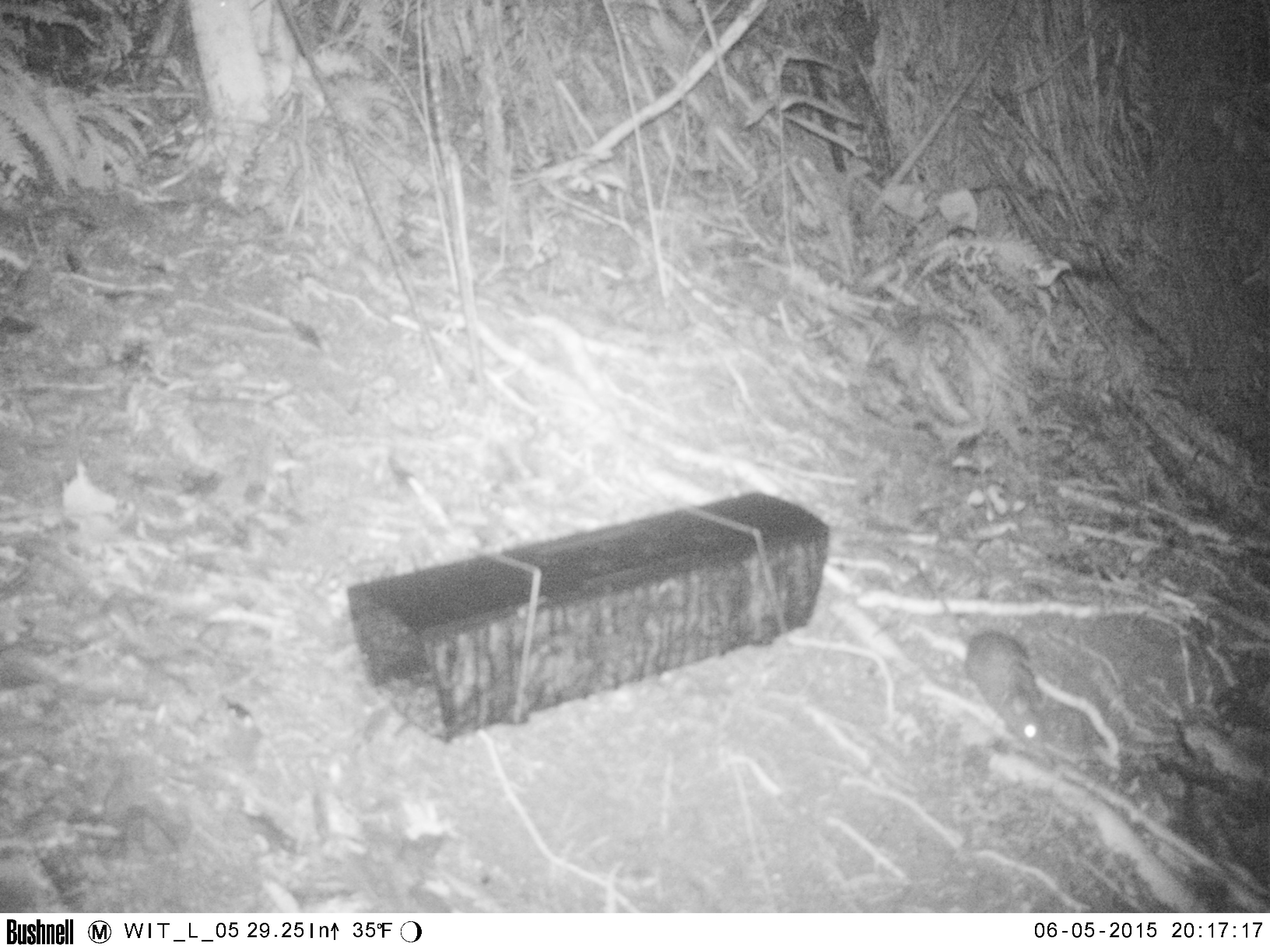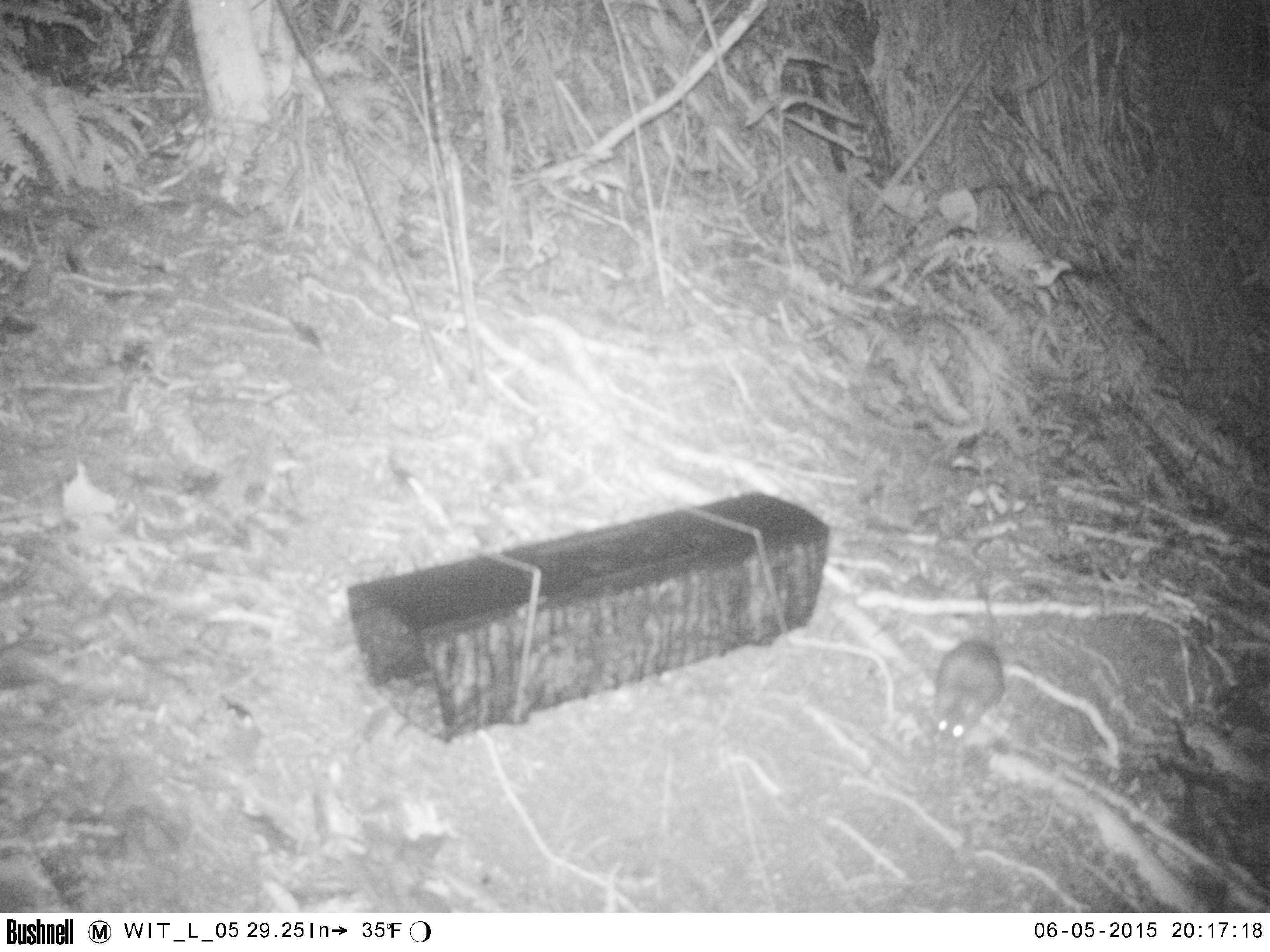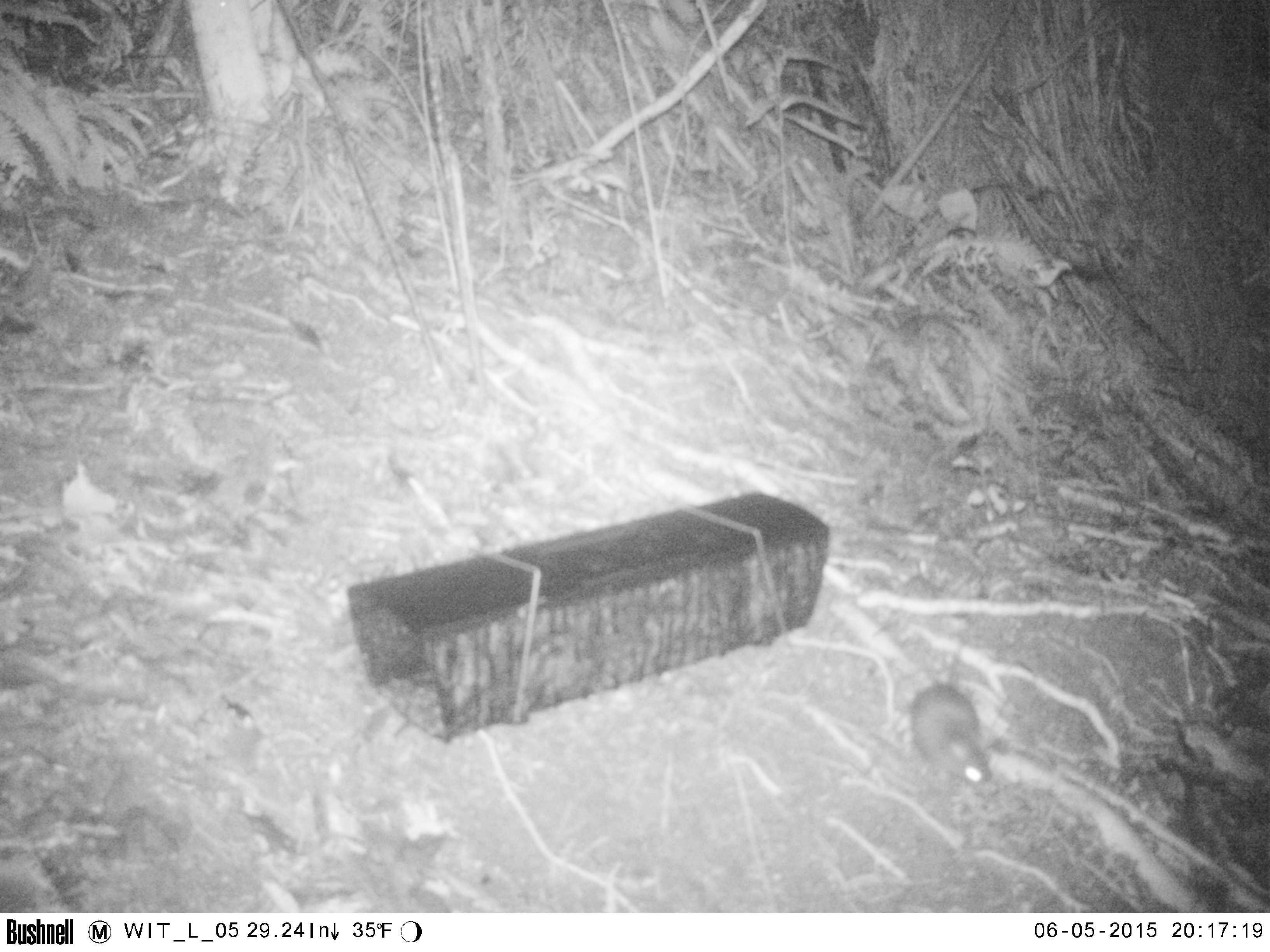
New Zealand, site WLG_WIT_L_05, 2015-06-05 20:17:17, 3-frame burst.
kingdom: Animalia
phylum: Chordata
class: Mammalia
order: Rodentia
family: Muridae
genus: Rattus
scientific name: Rattus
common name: rat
Rat (Rattus).